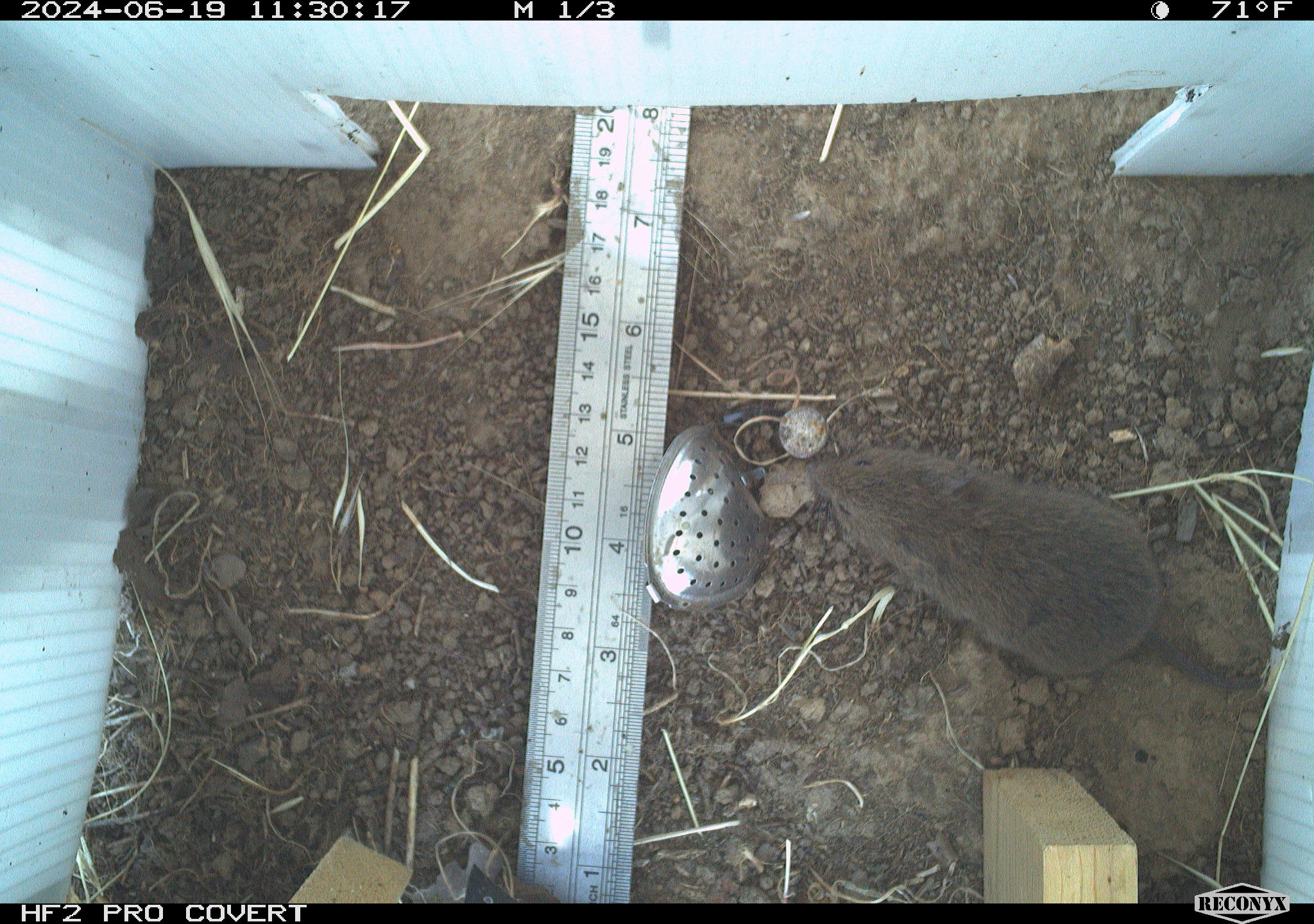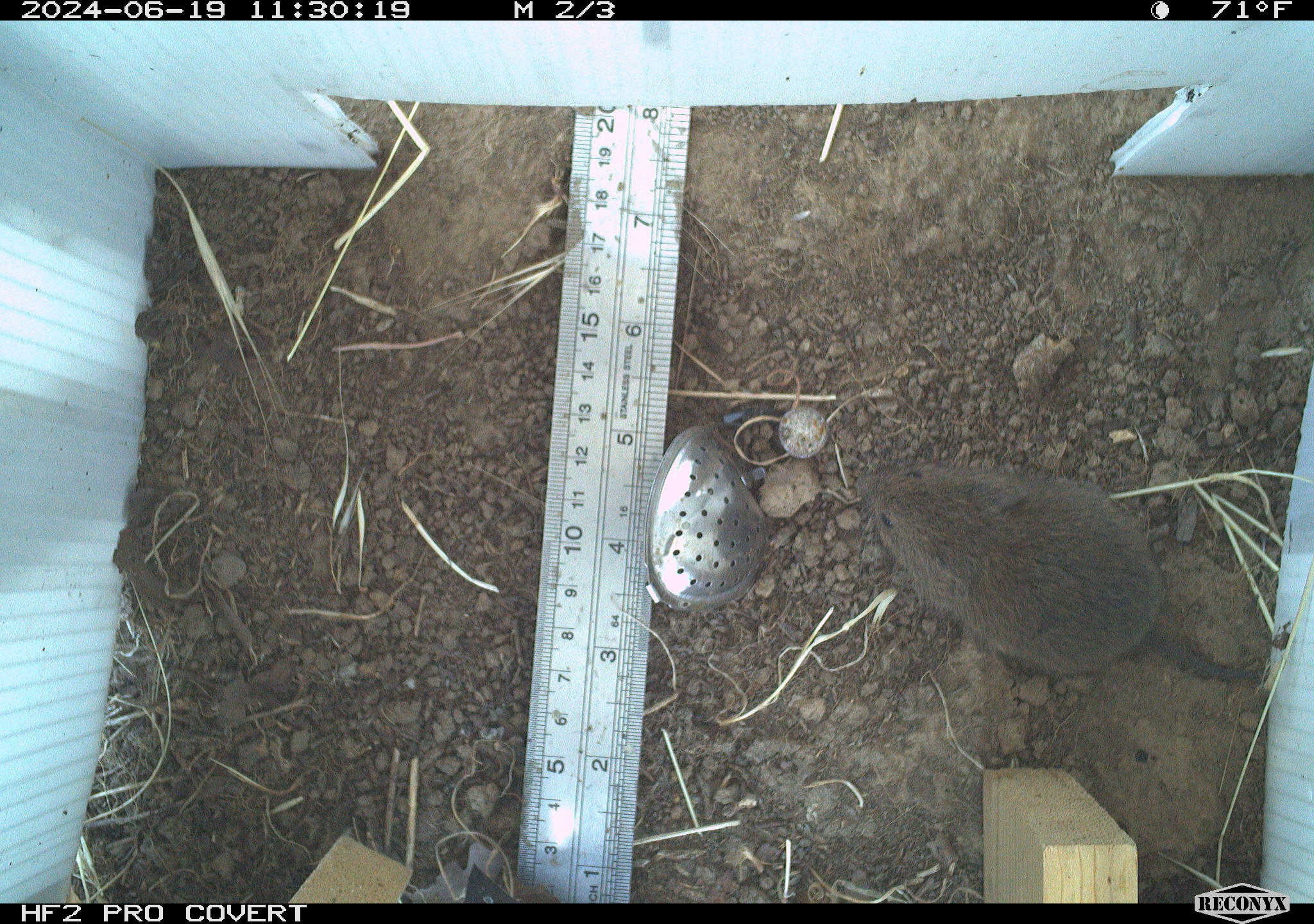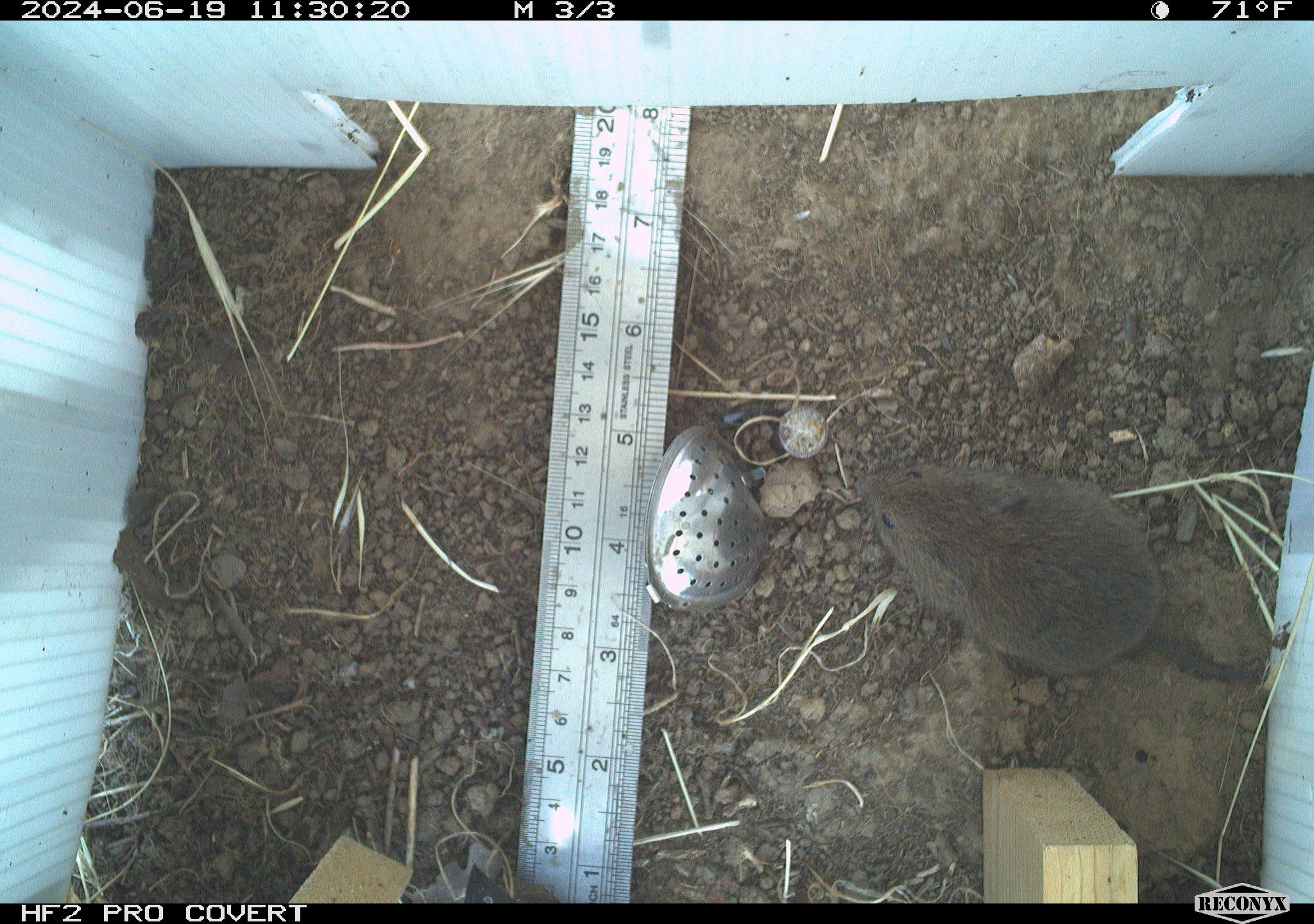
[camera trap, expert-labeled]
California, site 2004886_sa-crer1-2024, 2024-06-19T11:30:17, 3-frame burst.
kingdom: Animalia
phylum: Chordata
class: Mammalia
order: Rodentia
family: Cricetidae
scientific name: Arvicolinae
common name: voles, lemmings, and muskrats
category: arvicolinae subfamily